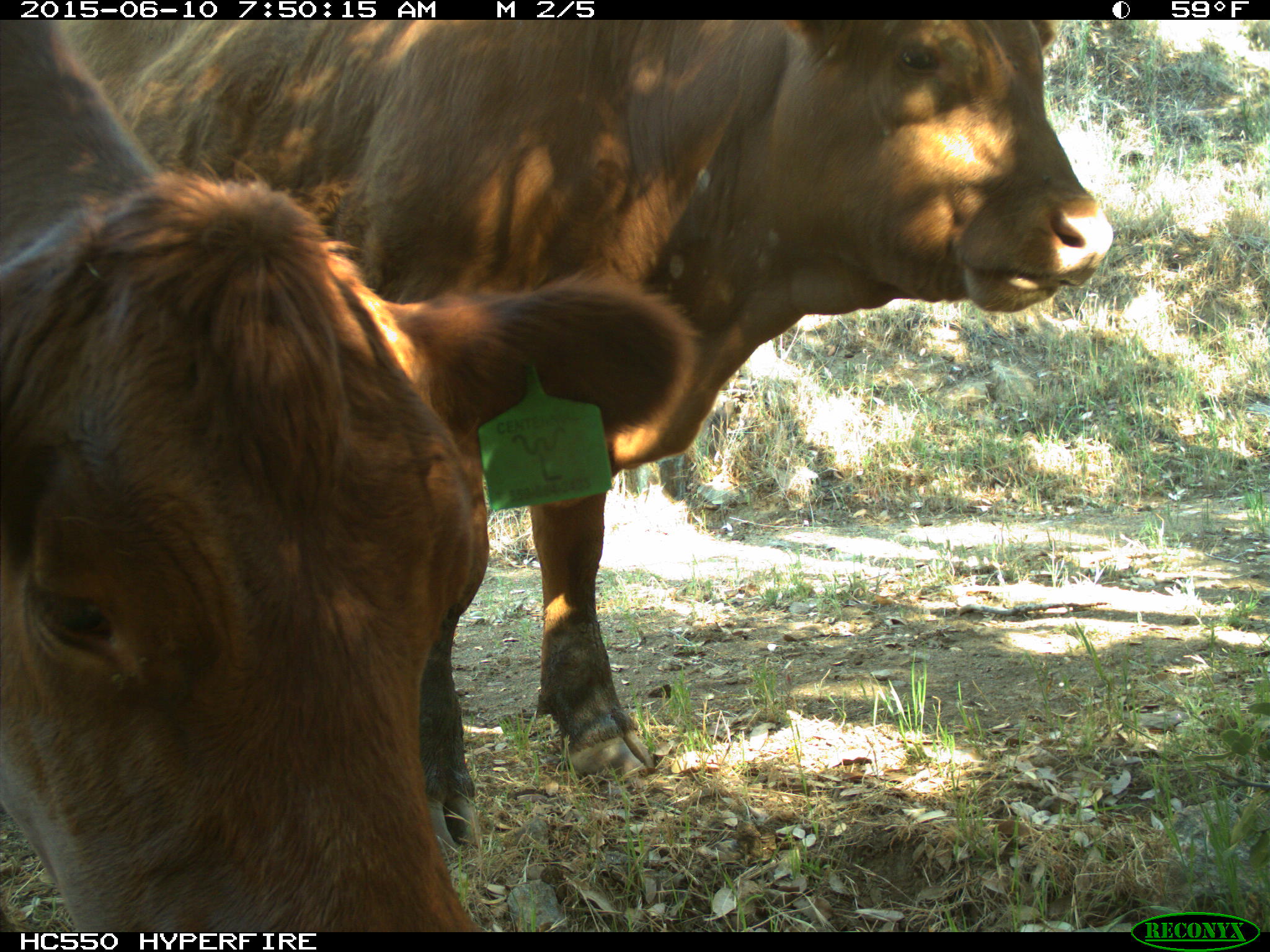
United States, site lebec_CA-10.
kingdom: Animalia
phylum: Chordata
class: Mammalia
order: Artiodactyla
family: Bovidae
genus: Bos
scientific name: Bos taurus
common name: domestic cow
Bos taurus (domestic cow).